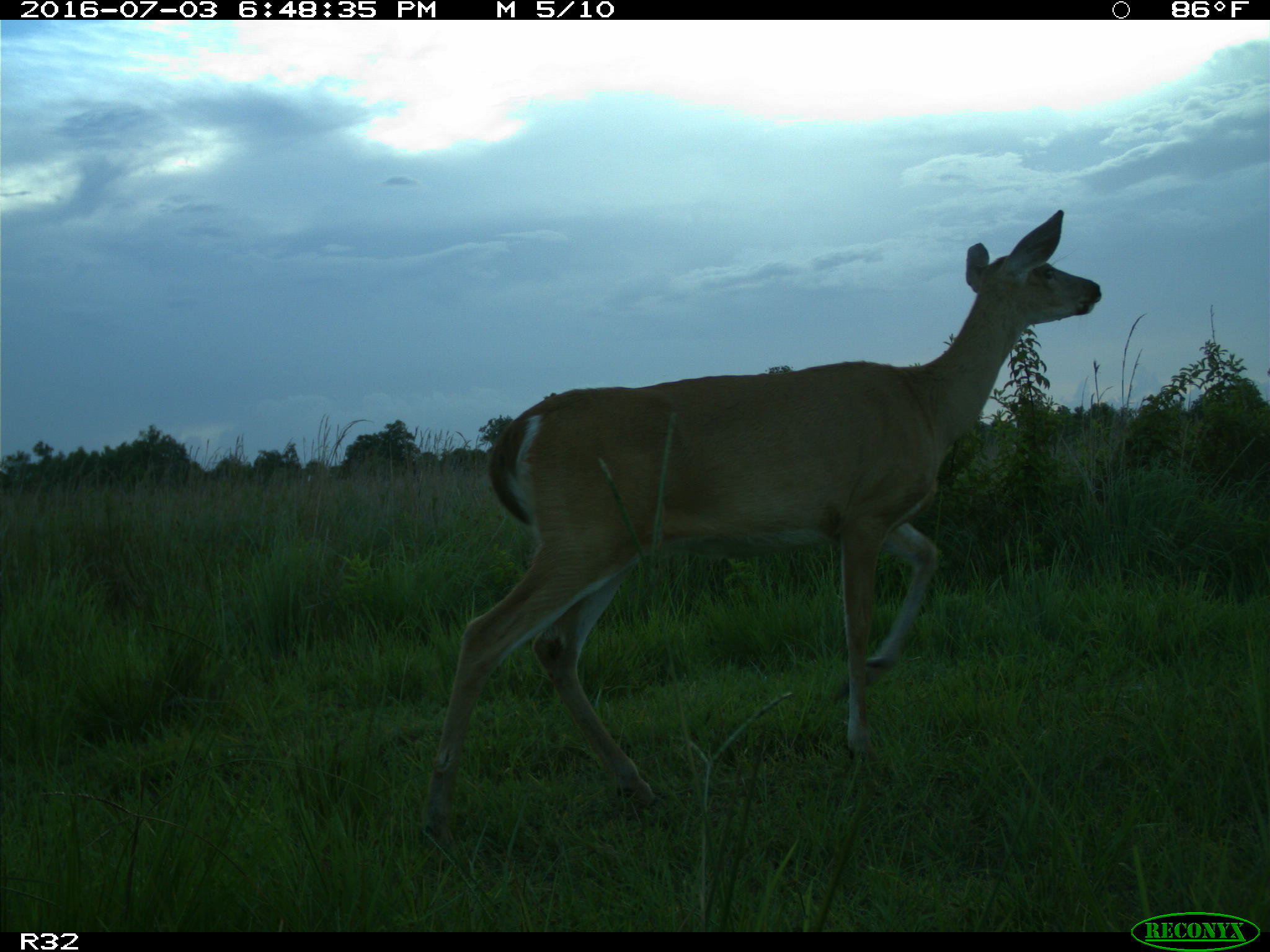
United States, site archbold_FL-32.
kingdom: Animalia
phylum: Chordata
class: Mammalia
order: Artiodactyla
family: Cervidae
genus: Odocoileus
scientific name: Odocoileus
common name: deer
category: unidentified deer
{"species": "unidentified deer (deer) (Odocoileus)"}